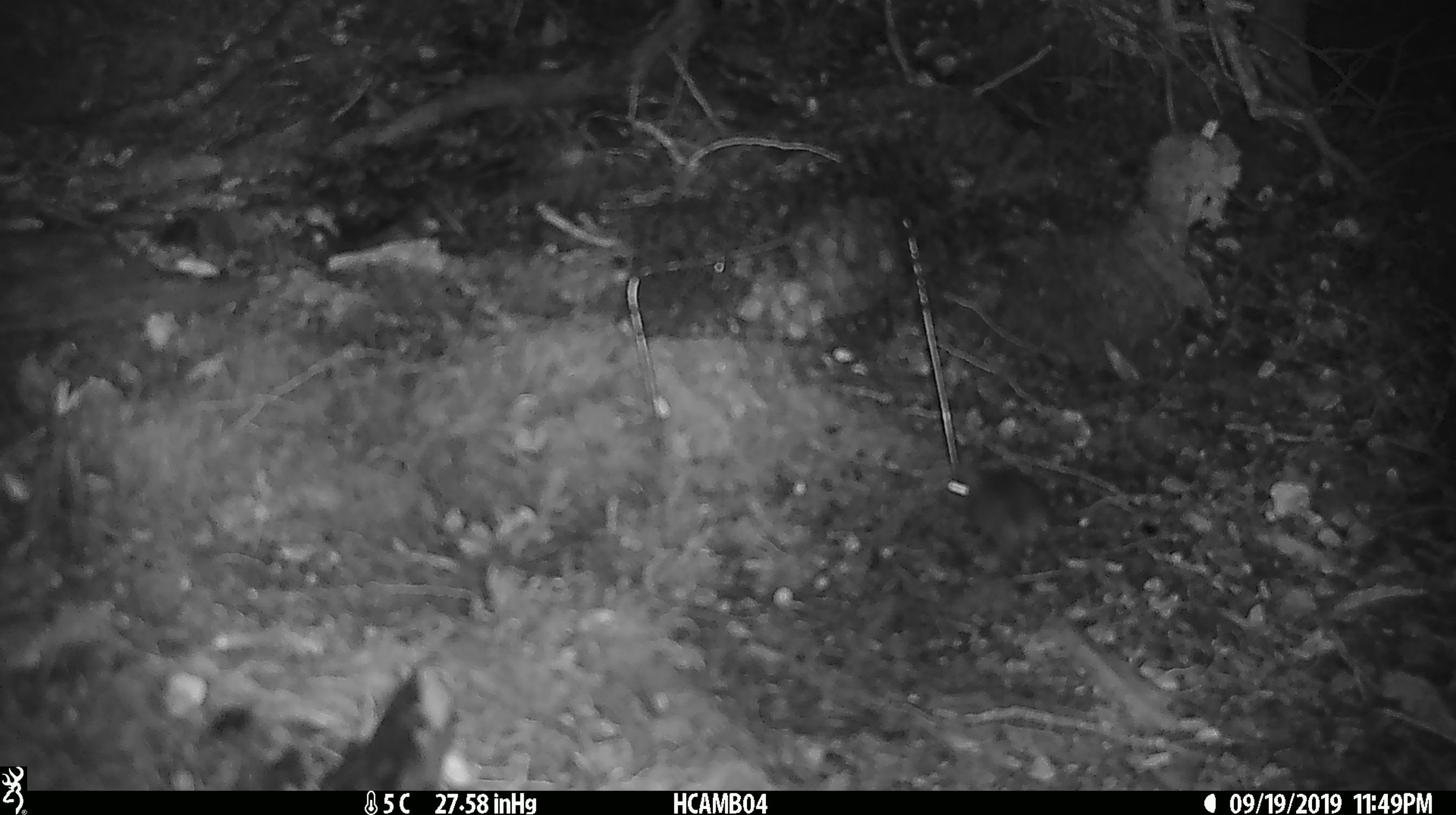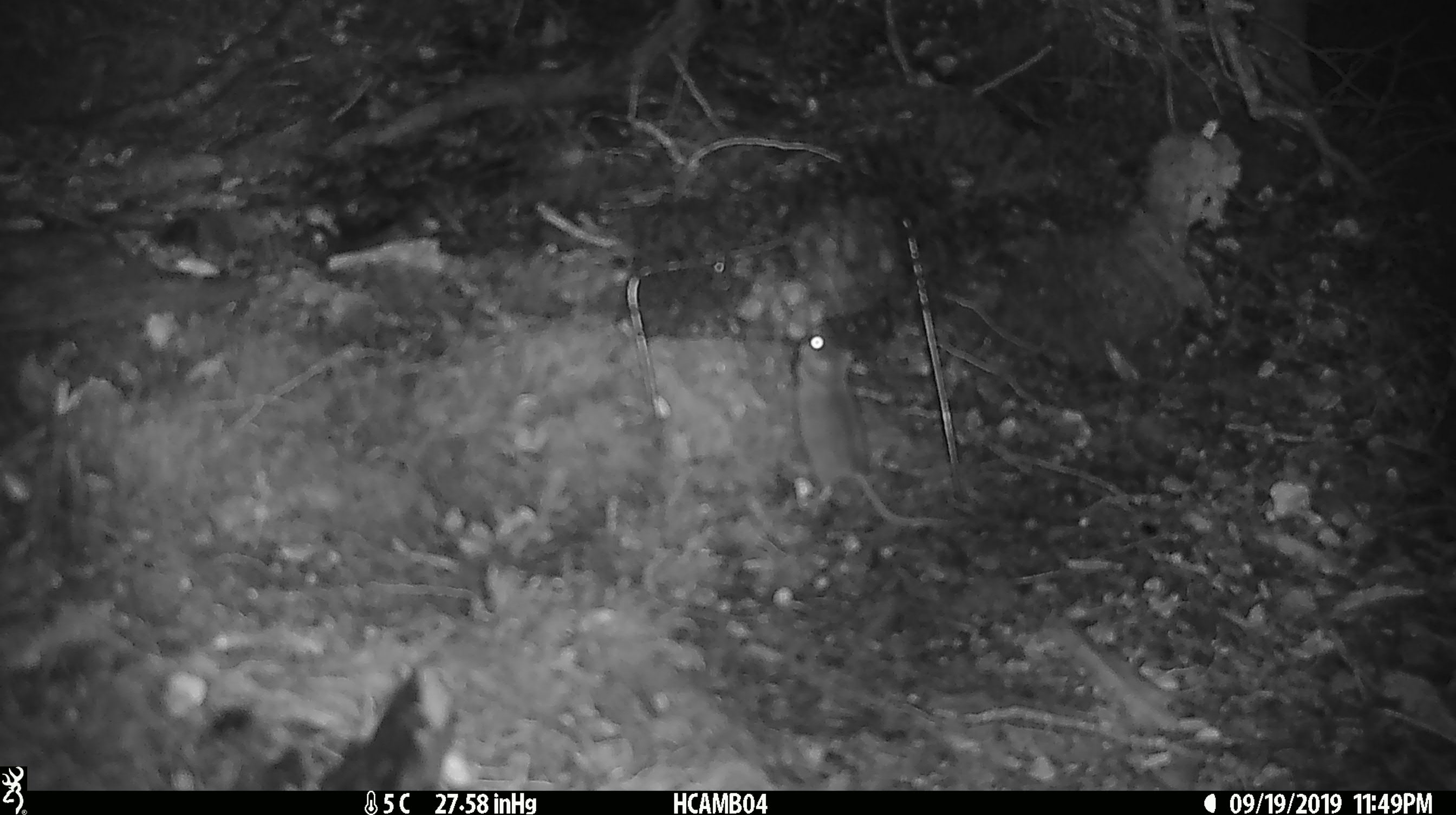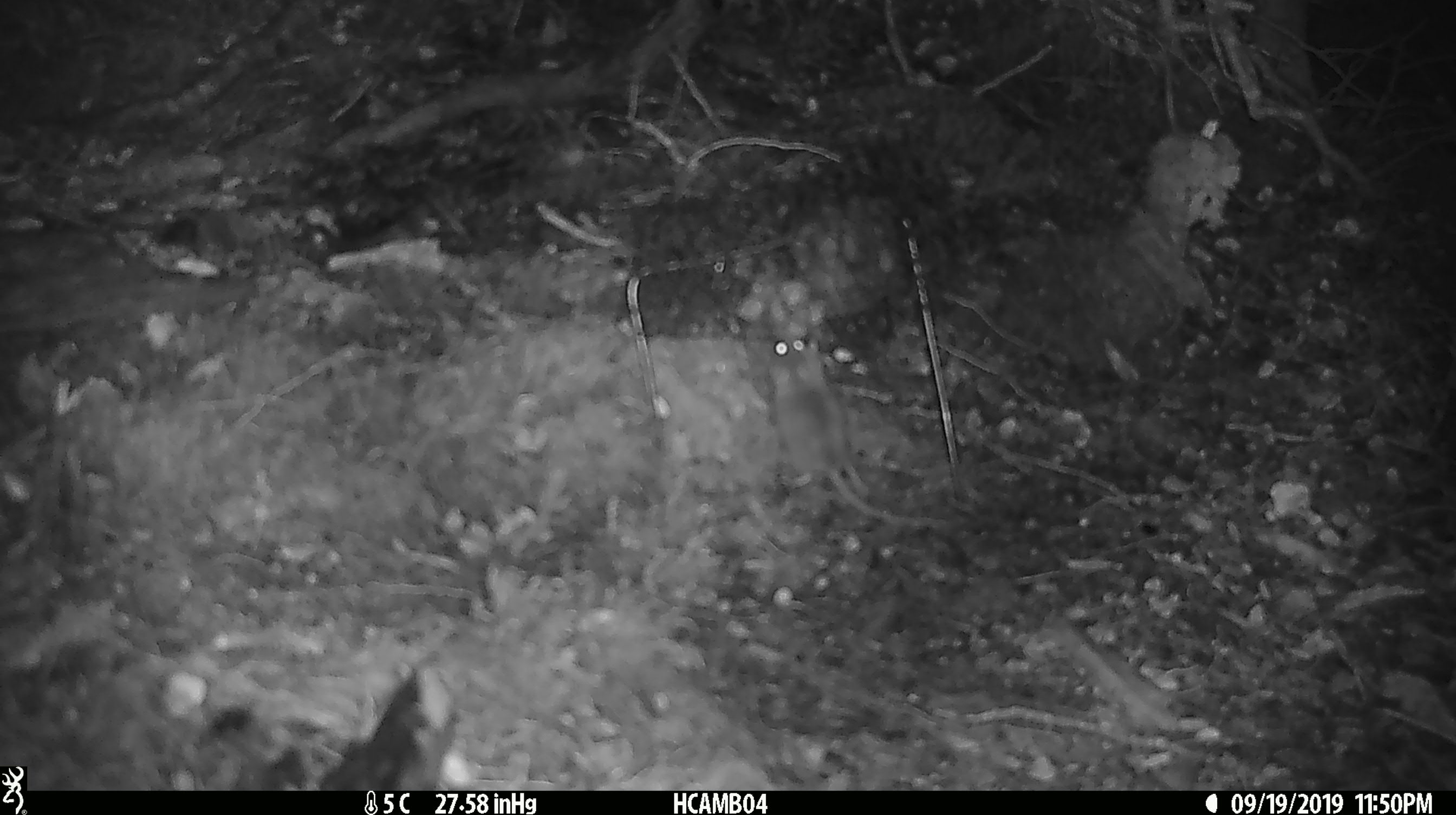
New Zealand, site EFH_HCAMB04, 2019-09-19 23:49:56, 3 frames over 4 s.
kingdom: Animalia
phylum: Chordata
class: Mammalia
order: Rodentia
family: Muridae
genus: Mus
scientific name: Mus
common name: mouse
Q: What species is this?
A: Mouse (Mus).